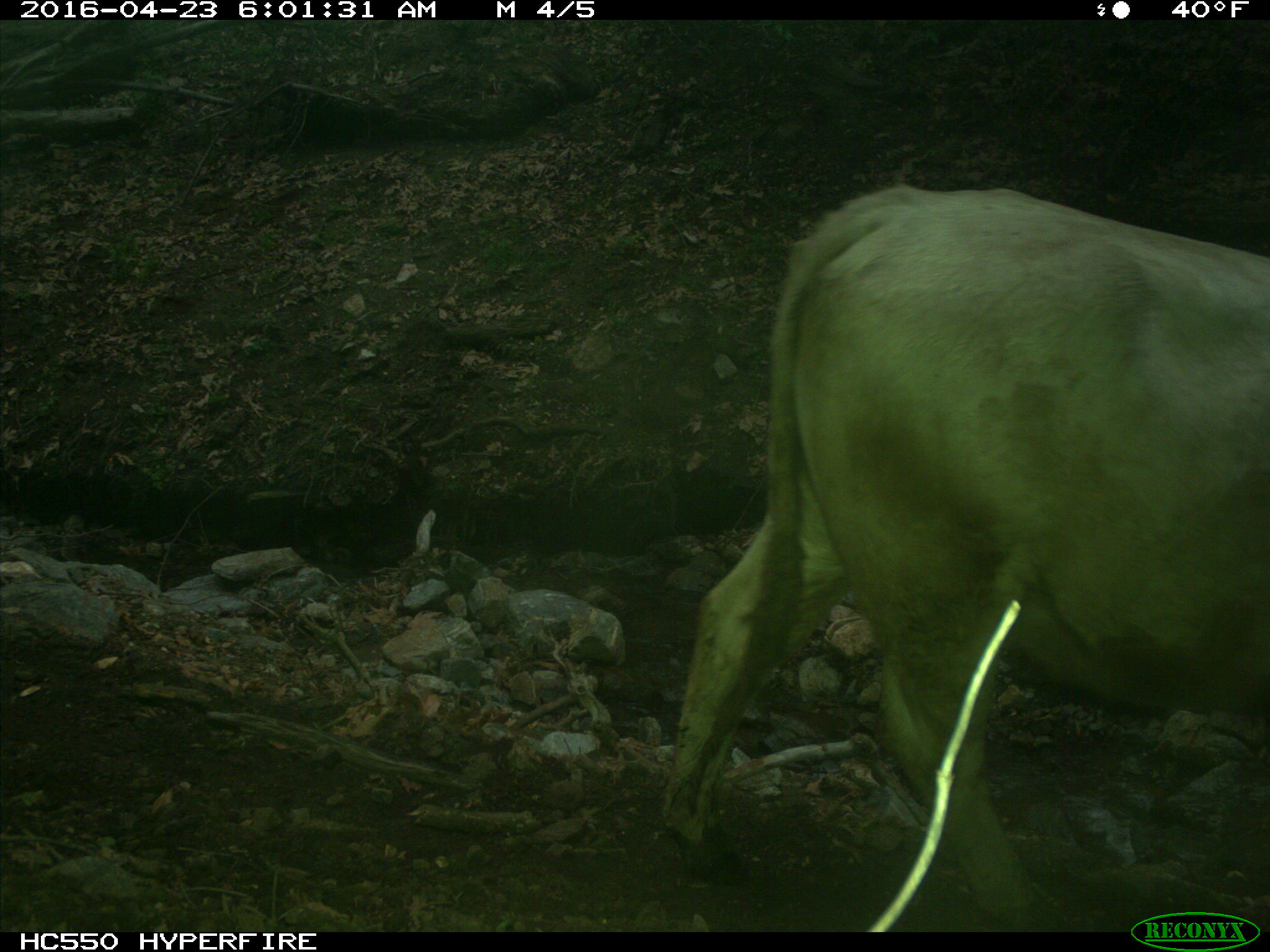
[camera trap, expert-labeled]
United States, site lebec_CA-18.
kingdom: Animalia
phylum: Chordata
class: Mammalia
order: Artiodactyla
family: Bovidae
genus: Bos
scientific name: Bos taurus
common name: domestic cow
Bos taurus (domestic cow).